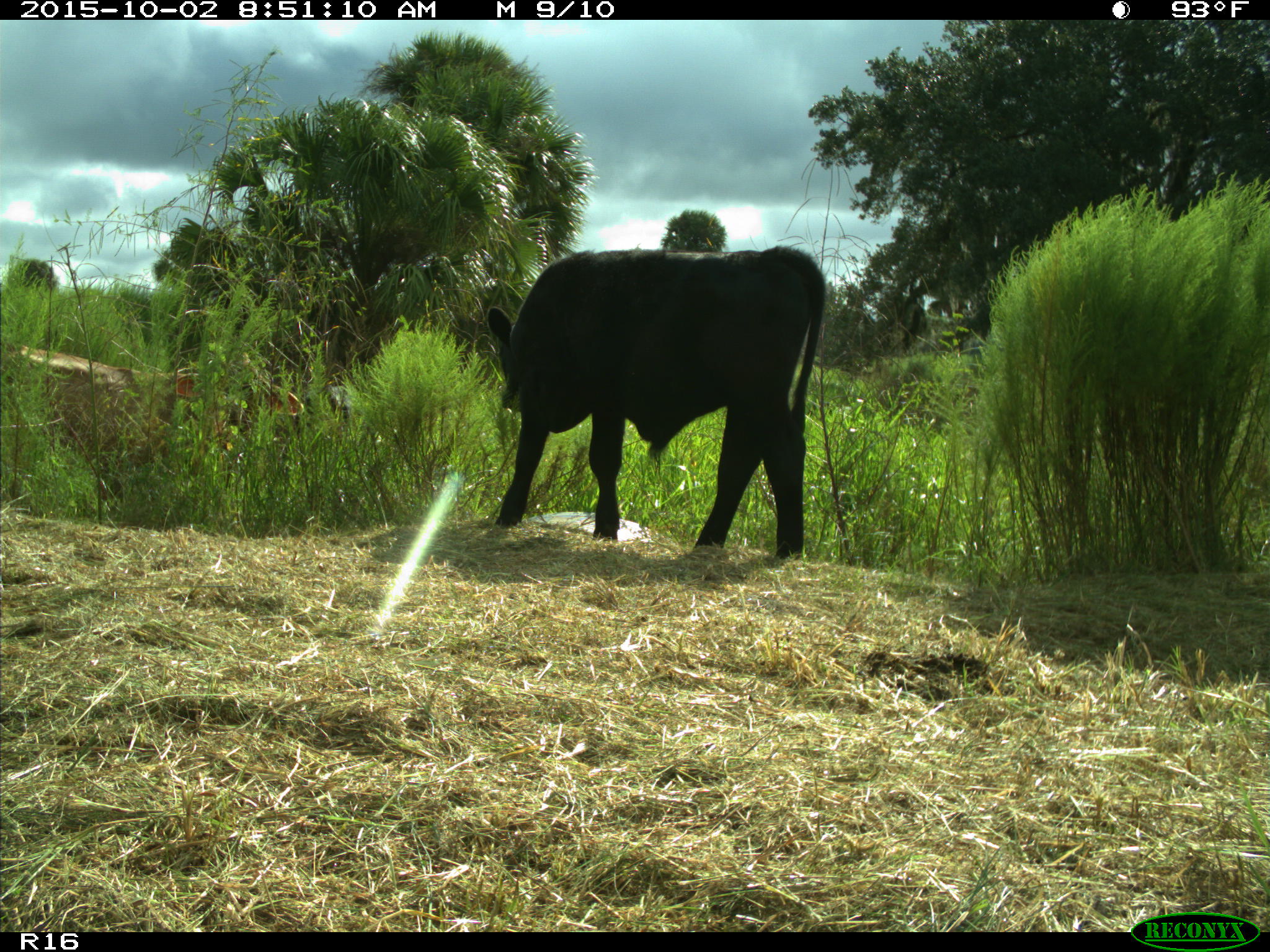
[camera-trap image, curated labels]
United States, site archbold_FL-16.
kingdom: Animalia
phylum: Chordata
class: Mammalia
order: Artiodactyla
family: Bovidae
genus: Bos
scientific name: Bos taurus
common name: domestic cow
Bos taurus (domestic cow).